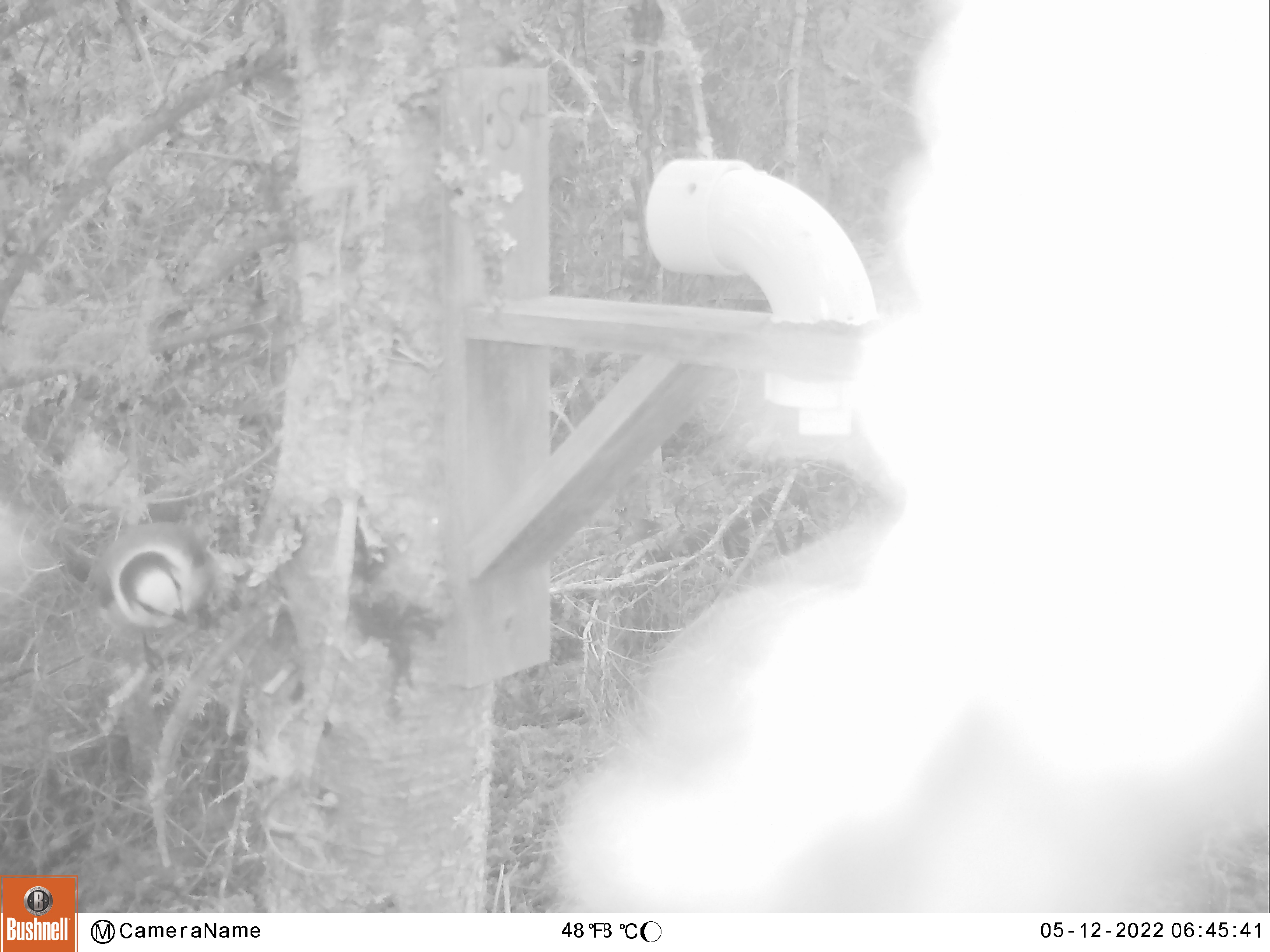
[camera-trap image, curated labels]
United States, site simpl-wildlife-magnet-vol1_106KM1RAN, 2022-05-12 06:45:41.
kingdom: Animalia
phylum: Chordata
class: Aves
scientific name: Aves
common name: bird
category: bird sp.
Bird sp. (bird) (Aves).